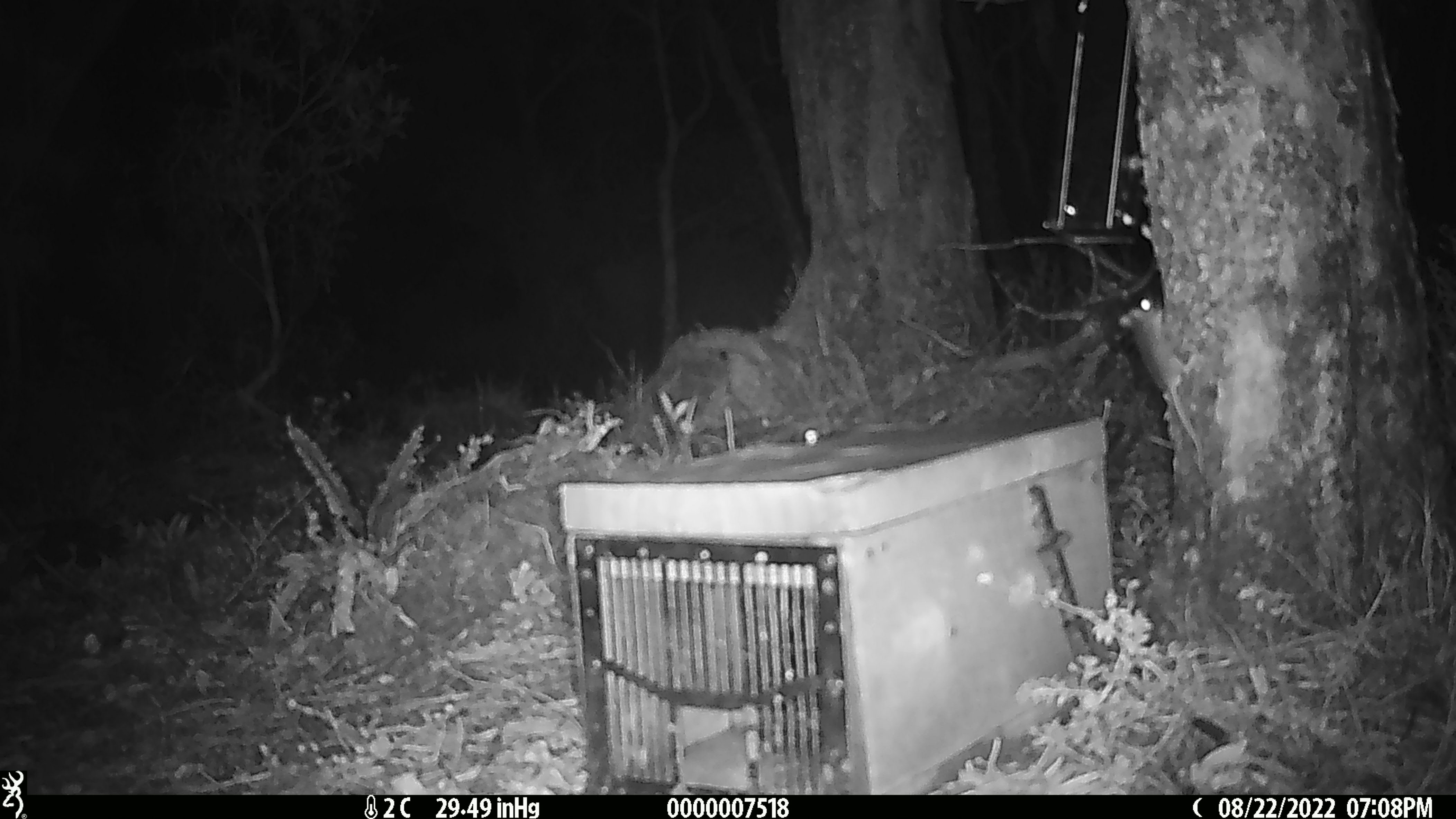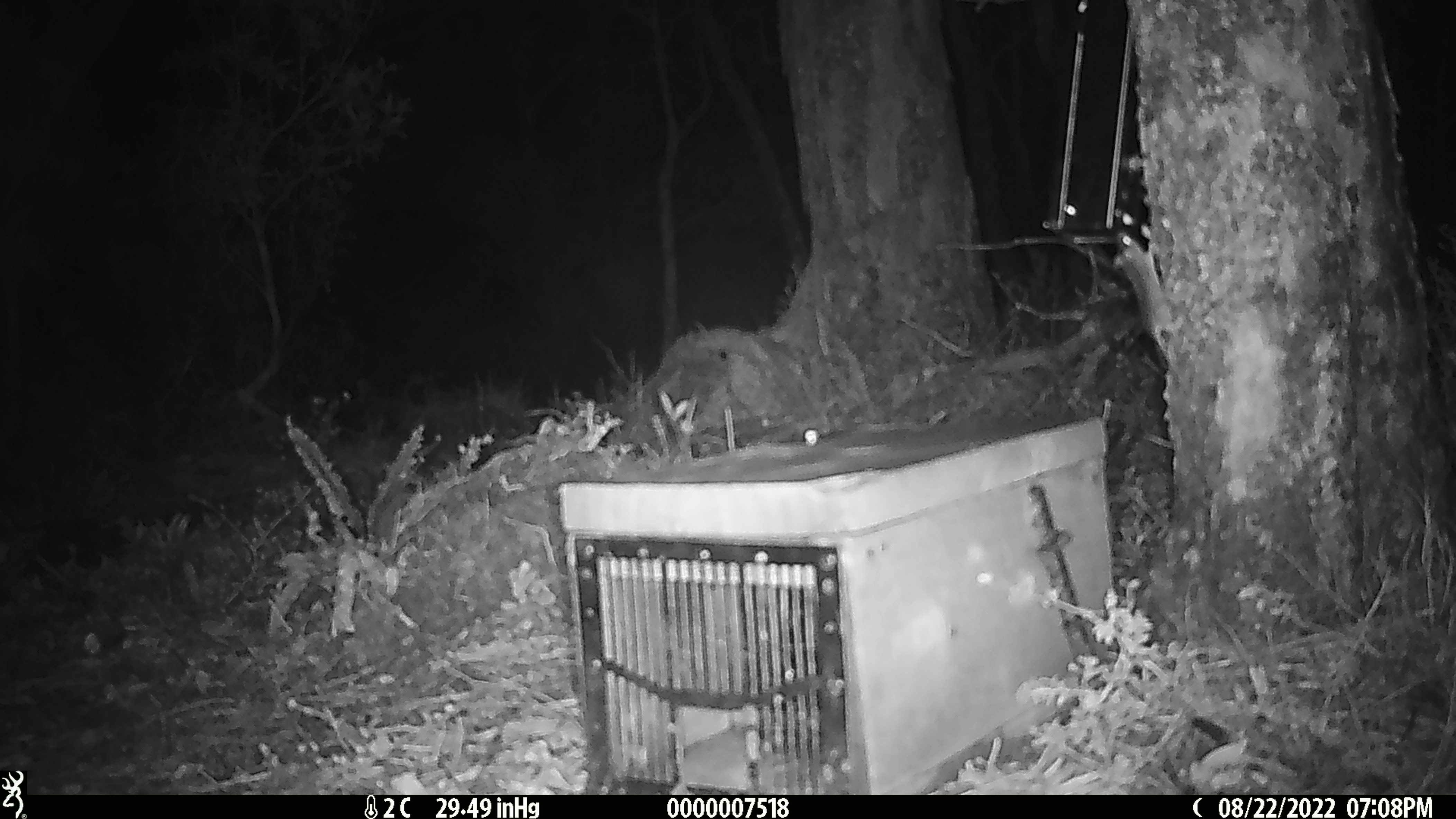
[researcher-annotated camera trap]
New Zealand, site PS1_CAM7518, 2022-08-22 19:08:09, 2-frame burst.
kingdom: Animalia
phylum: Chordata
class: Mammalia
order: Rodentia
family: Muridae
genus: Mus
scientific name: Mus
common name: mouse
Mouse (Mus).